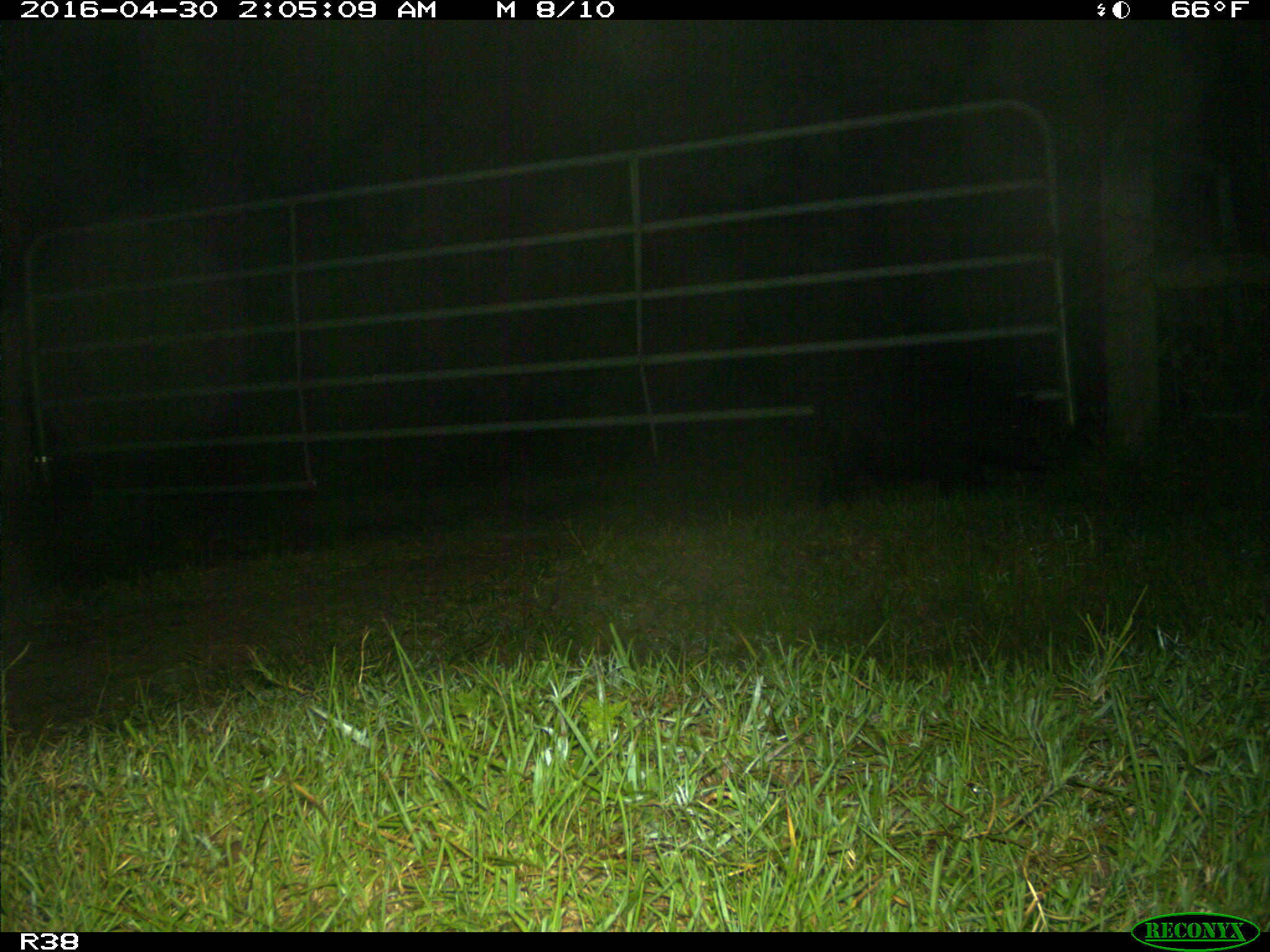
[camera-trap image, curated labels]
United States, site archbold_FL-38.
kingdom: Animalia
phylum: Chordata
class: Mammalia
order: Artiodactyla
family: Suidae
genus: Sus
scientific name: Sus scrofa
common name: wild boar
Sus scrofa (wild boar).